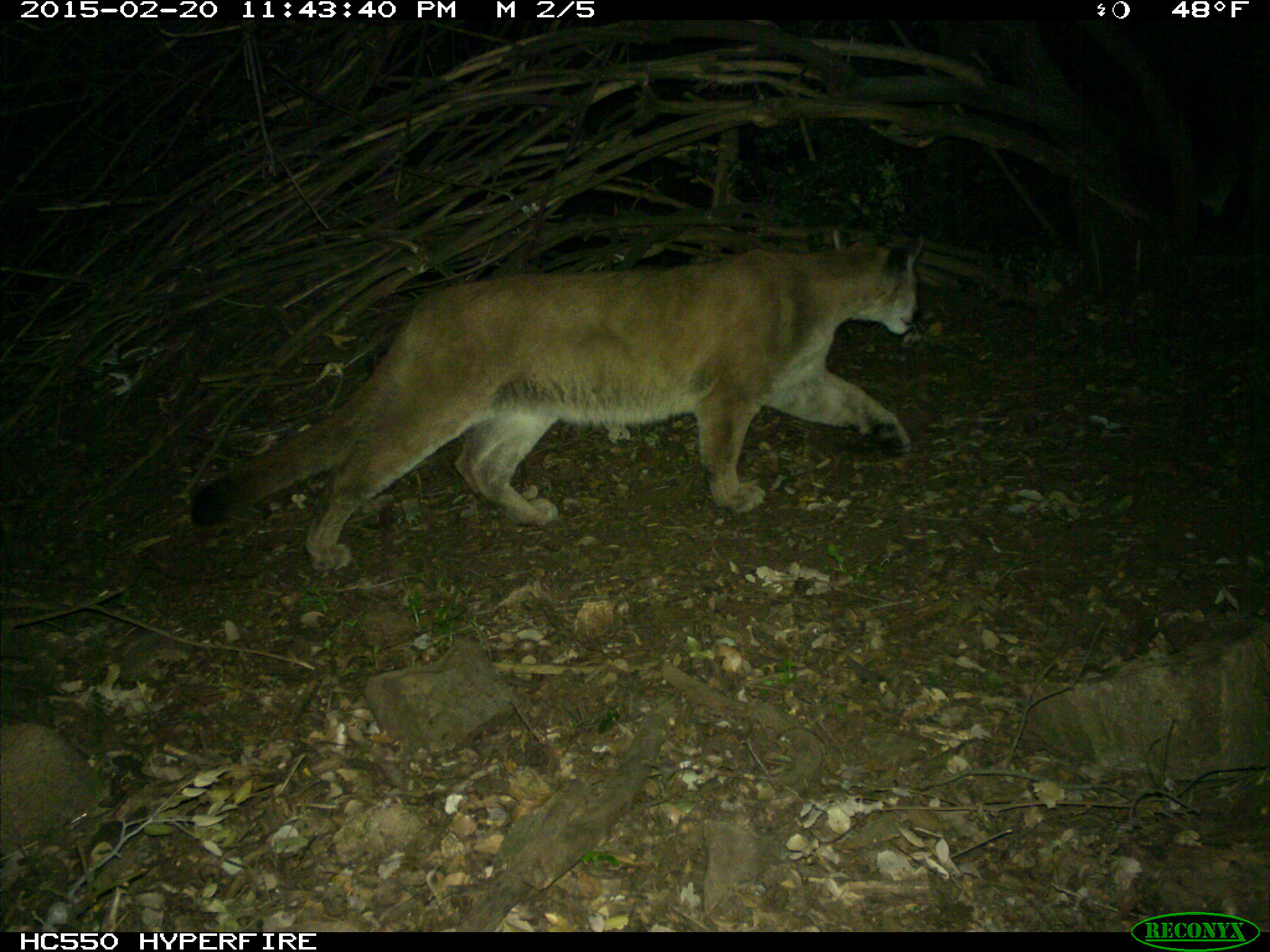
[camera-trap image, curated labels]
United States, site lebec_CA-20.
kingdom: Animalia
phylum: Chordata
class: Mammalia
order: Carnivora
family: Felidae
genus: Puma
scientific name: Puma concolor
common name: mountain lion